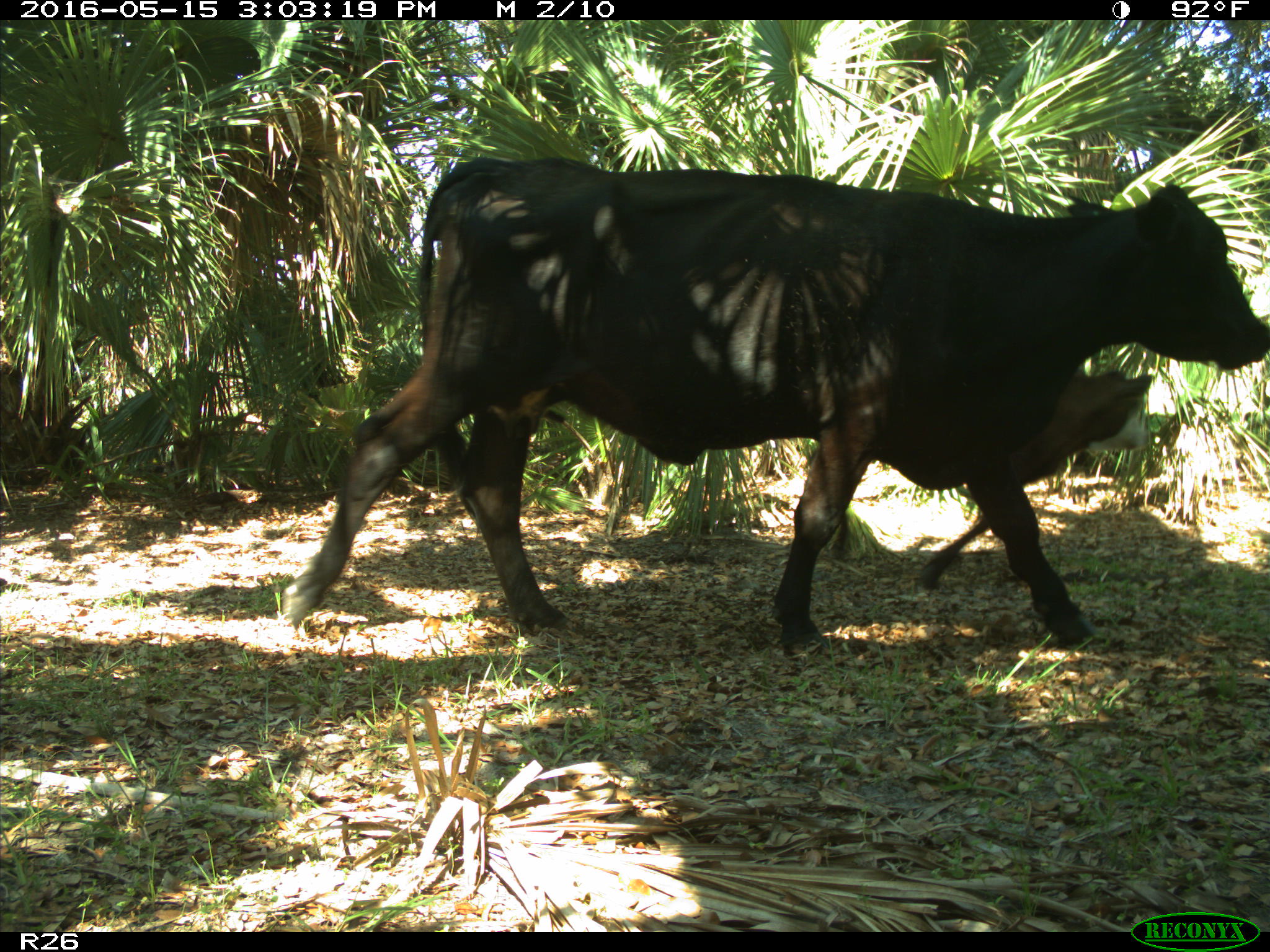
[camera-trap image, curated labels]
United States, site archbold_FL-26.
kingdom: Animalia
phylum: Chordata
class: Mammalia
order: Artiodactyla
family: Bovidae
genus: Bos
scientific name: Bos taurus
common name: domestic cow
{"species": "Bos taurus (domestic cow)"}